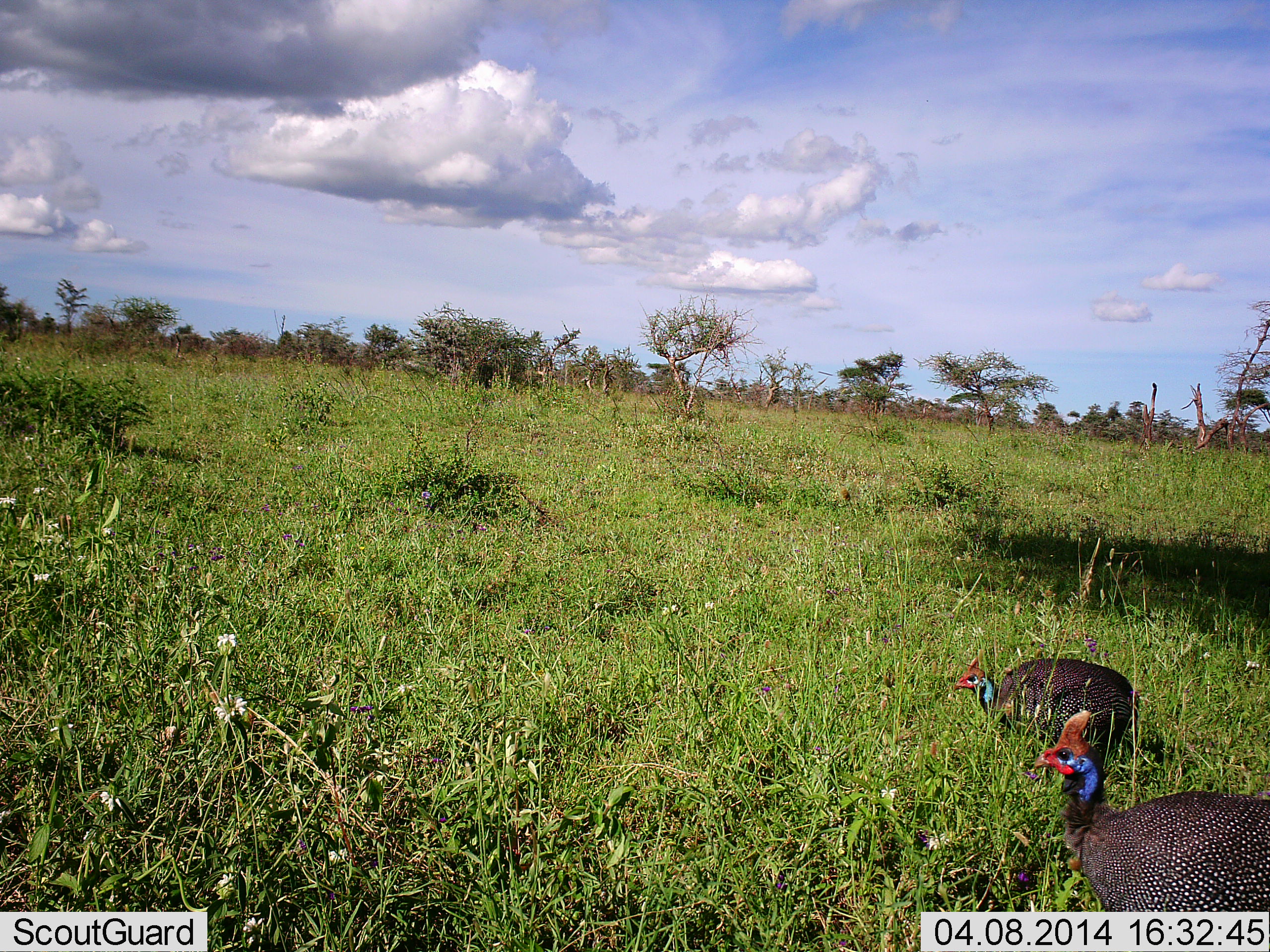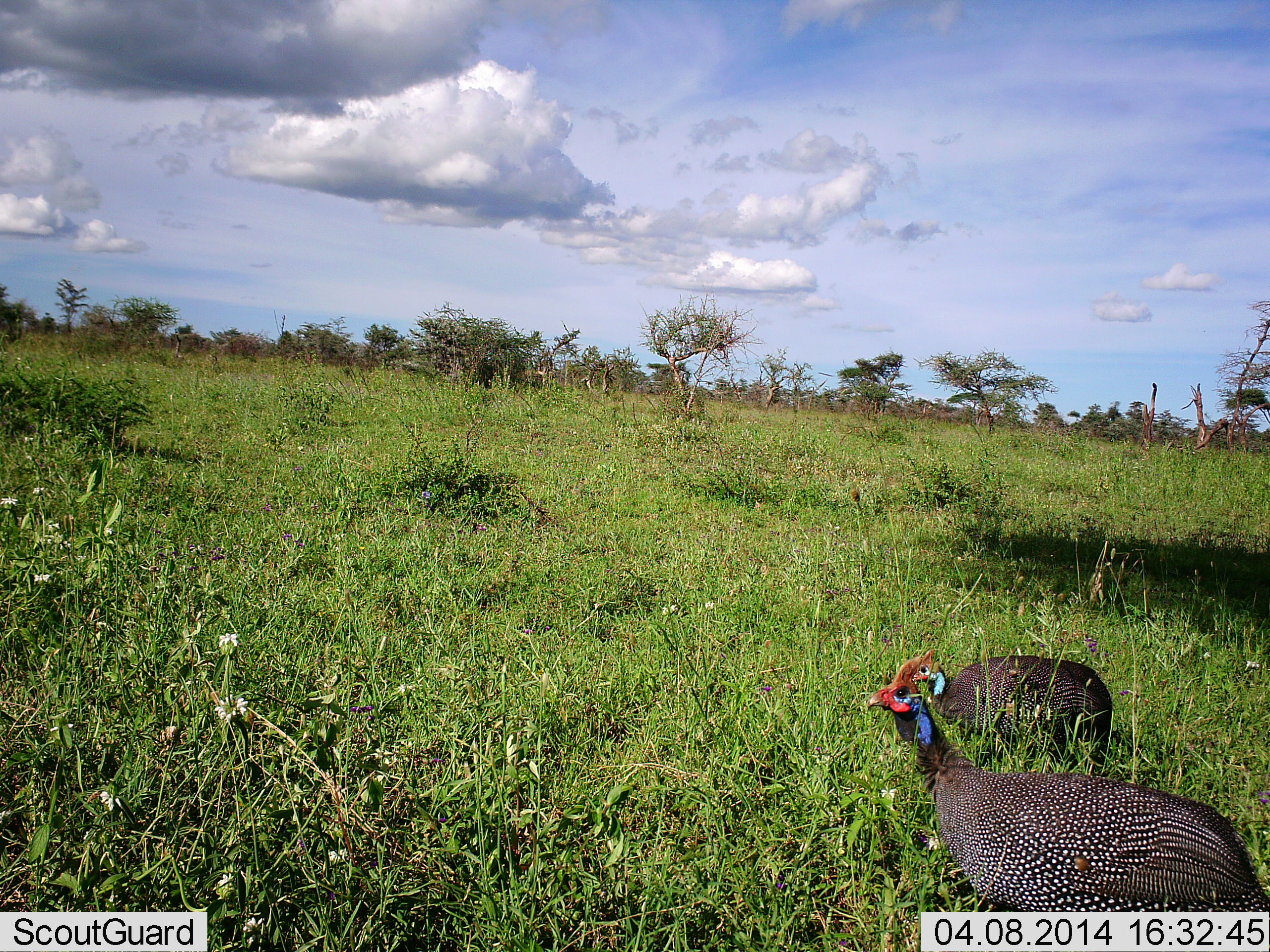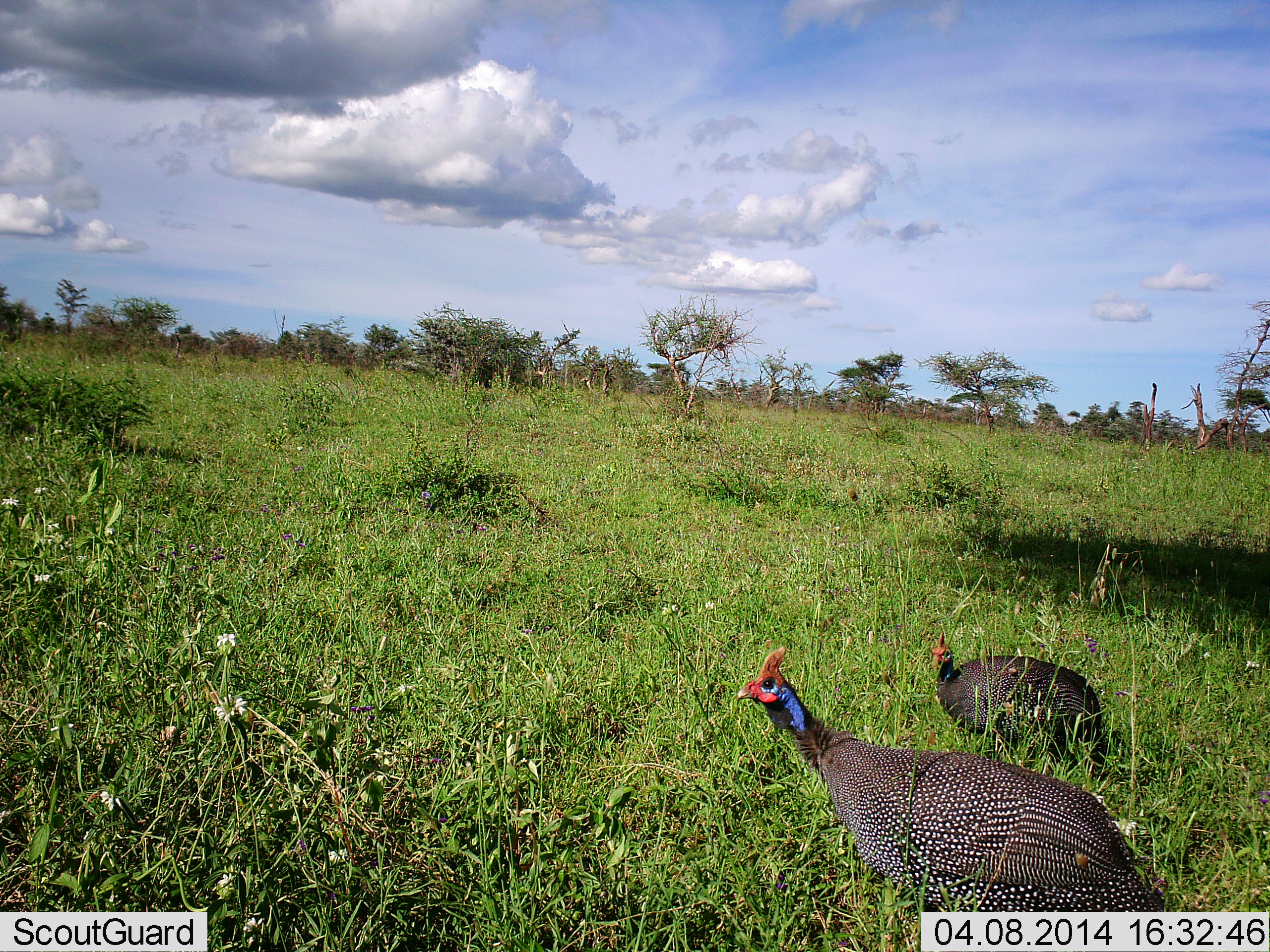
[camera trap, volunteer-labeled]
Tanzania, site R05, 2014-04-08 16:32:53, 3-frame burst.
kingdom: Animalia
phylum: Chordata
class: Aves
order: Galliformes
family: Numididae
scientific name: Numididae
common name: guinea fowl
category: guineafowl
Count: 2.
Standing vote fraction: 30%.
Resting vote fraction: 0%.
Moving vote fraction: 70%.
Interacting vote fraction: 0%.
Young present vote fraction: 0%.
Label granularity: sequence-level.